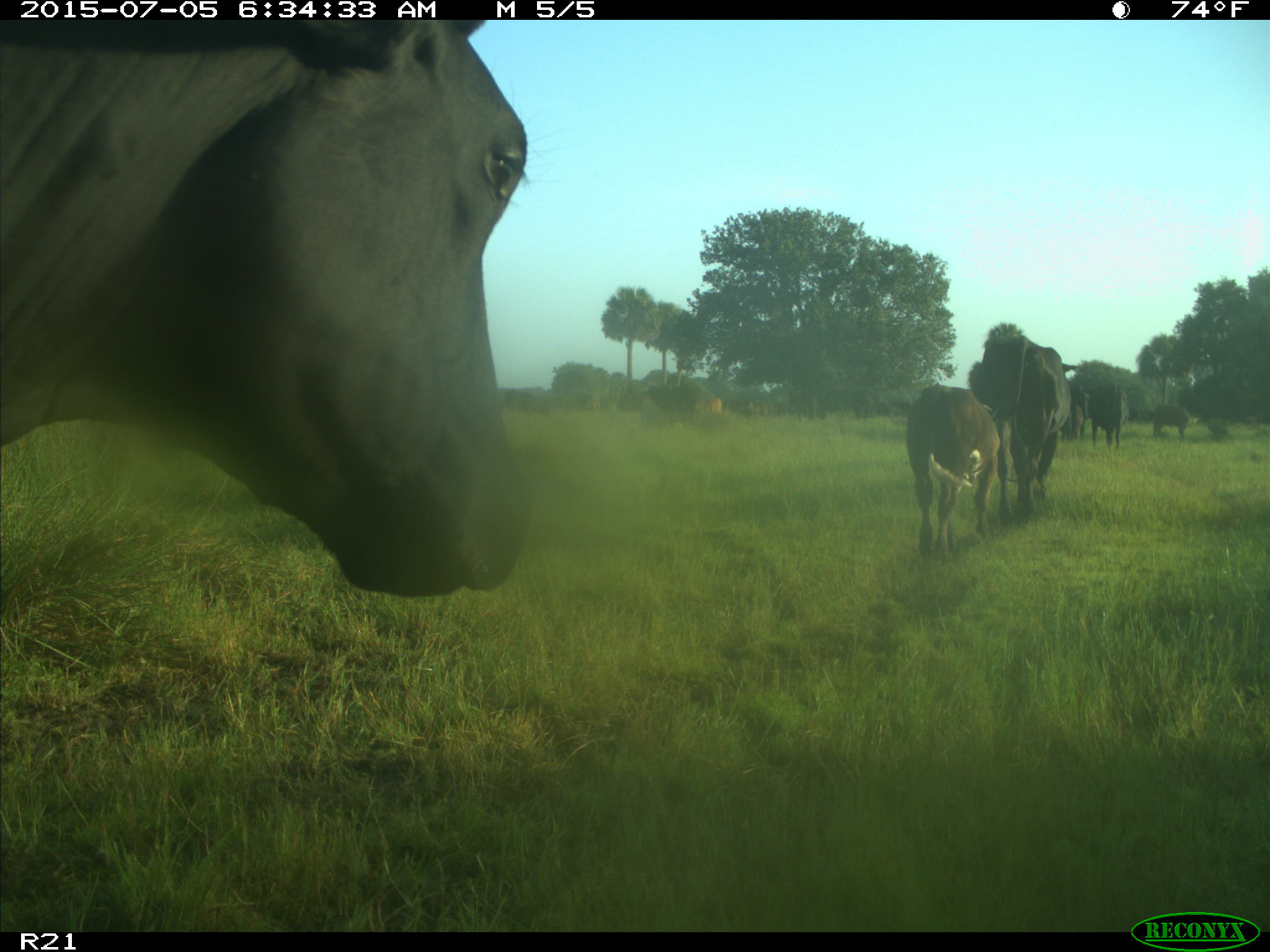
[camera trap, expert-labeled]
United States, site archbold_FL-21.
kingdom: Animalia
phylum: Chordata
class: Mammalia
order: Artiodactyla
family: Bovidae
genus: Bos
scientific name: Bos taurus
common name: domestic cow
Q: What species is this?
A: Bos taurus (domestic cow).